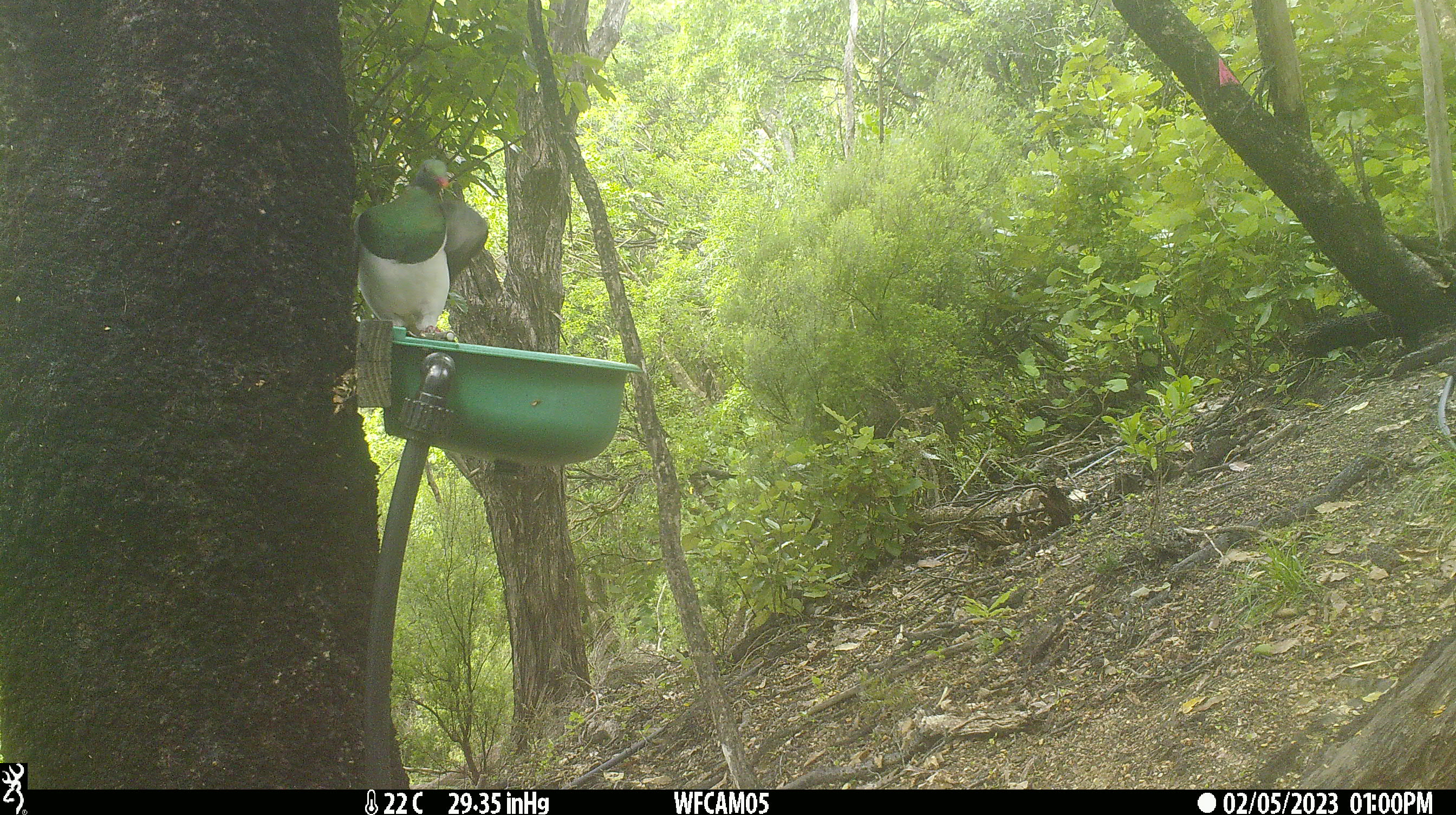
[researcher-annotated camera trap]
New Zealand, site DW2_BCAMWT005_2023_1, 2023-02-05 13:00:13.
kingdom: Animalia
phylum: Chordata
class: Aves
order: Columbiformes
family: Columbidae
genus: Hemiphaga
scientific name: Hemiphaga novaeseelandiae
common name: new zealand pigeon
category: kereru